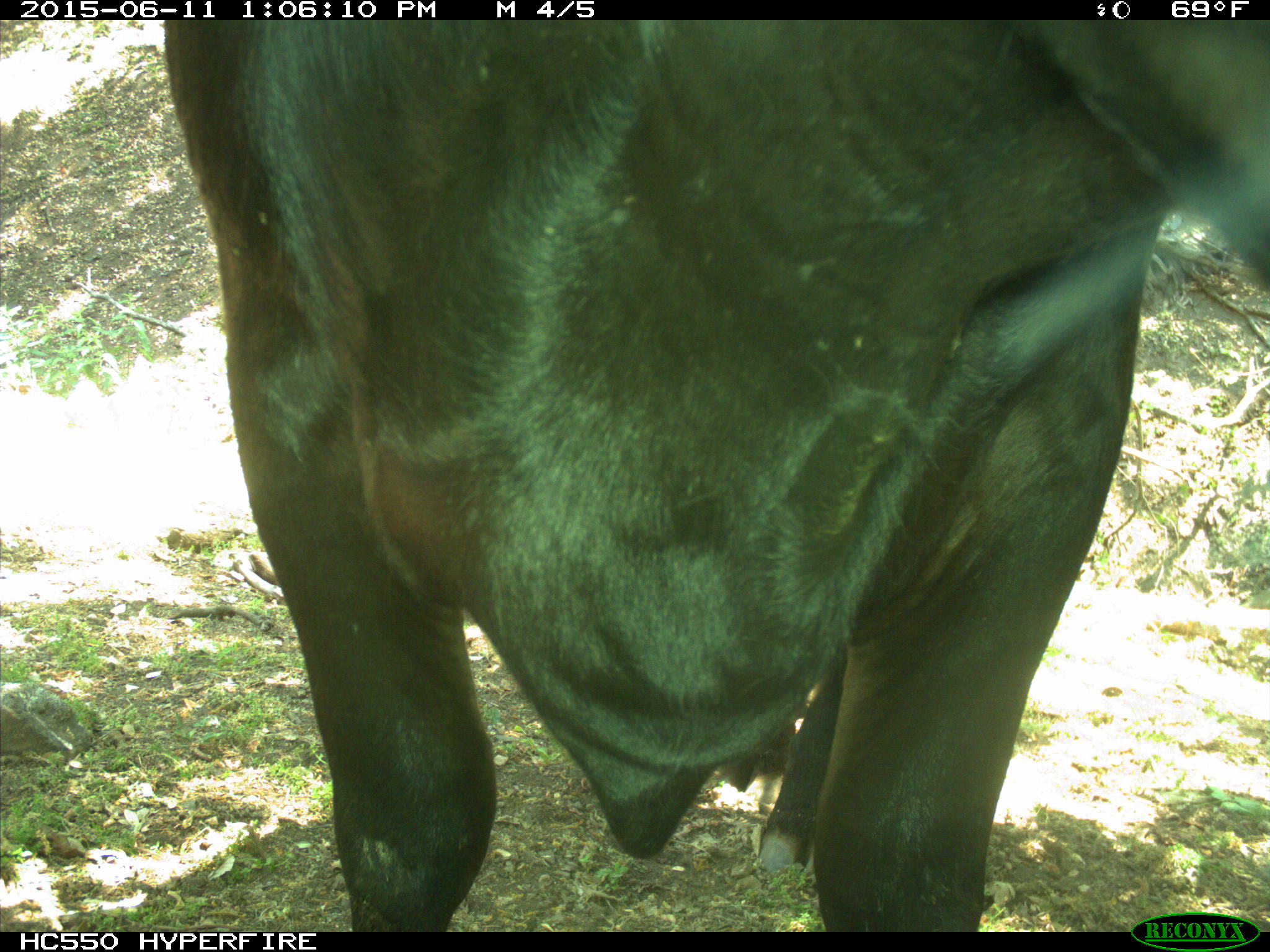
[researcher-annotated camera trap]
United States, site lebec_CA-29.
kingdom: Animalia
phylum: Chordata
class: Mammalia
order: Artiodactyla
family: Bovidae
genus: Bos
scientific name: Bos taurus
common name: domestic cow